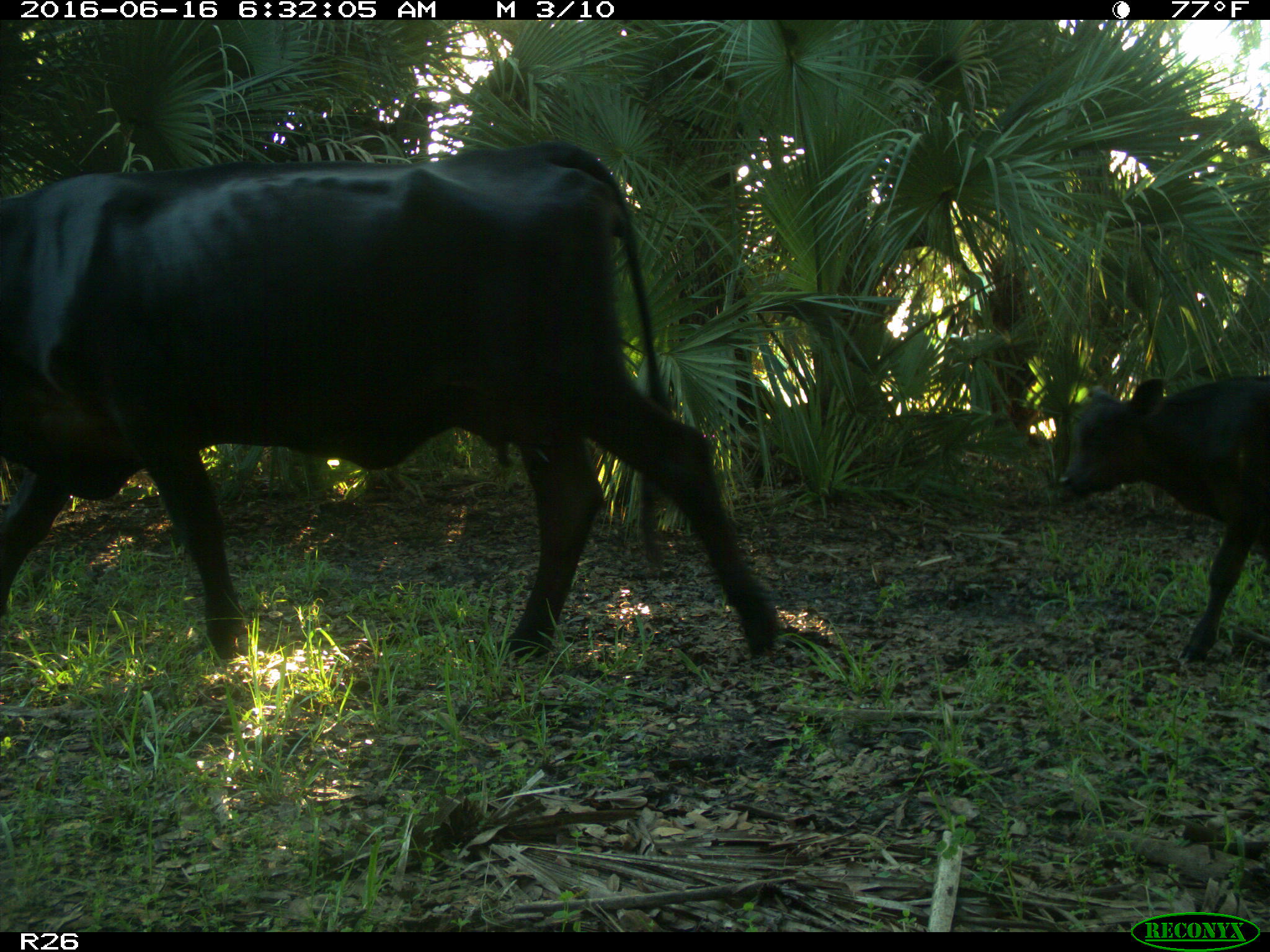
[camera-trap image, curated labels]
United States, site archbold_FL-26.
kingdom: Animalia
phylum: Chordata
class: Mammalia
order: Artiodactyla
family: Bovidae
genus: Bos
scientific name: Bos taurus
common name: domestic cow